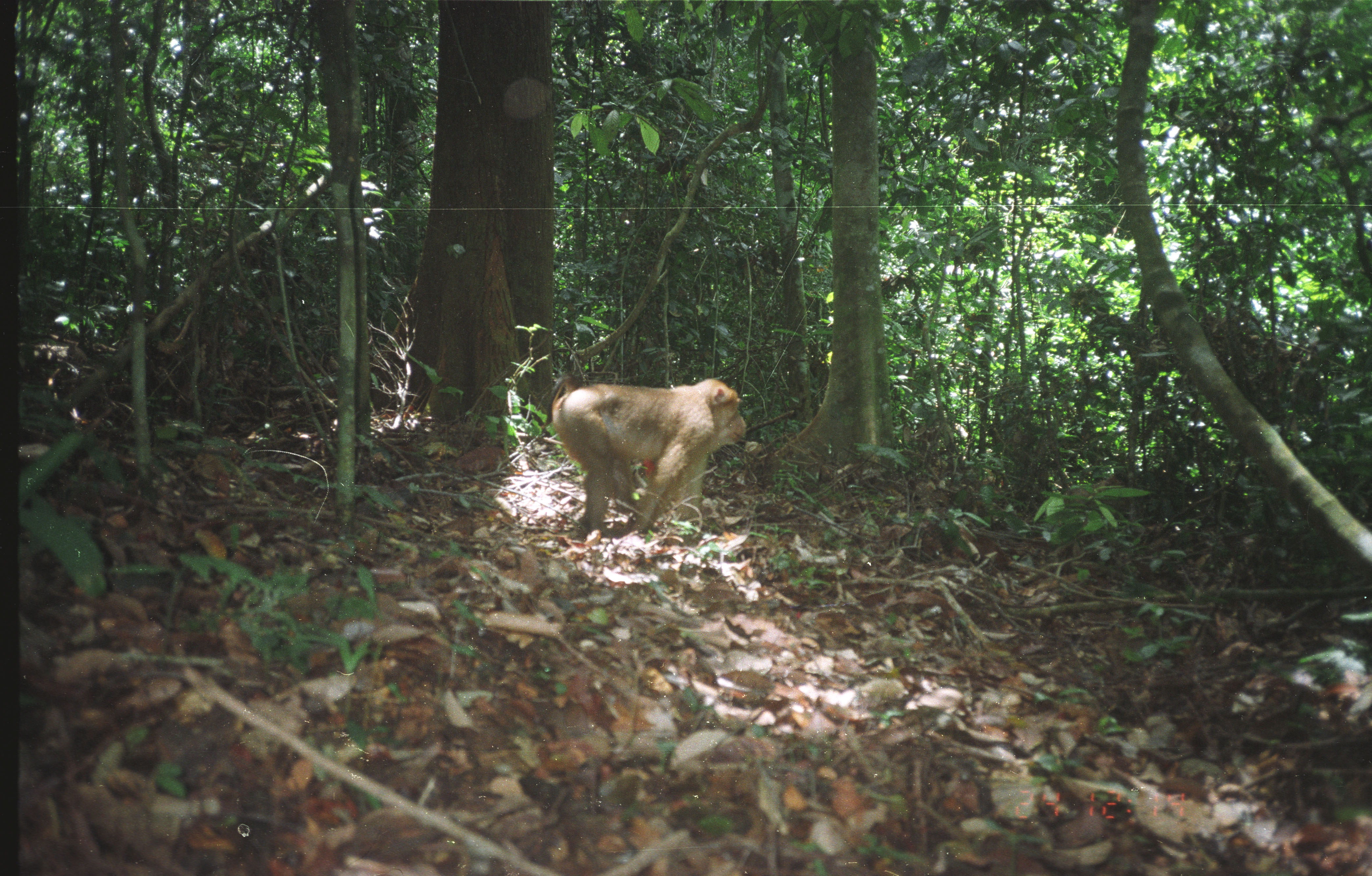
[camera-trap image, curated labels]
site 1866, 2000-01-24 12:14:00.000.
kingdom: Animalia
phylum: Chordata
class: Mammalia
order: Primates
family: Cercopithecidae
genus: Macaca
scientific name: Macaca nemestrina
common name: southern pig-tailed macaque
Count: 1.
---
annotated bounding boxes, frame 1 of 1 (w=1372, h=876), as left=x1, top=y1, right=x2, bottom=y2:
macaca nemestrina: left=540, top=377, right=750, bottom=546